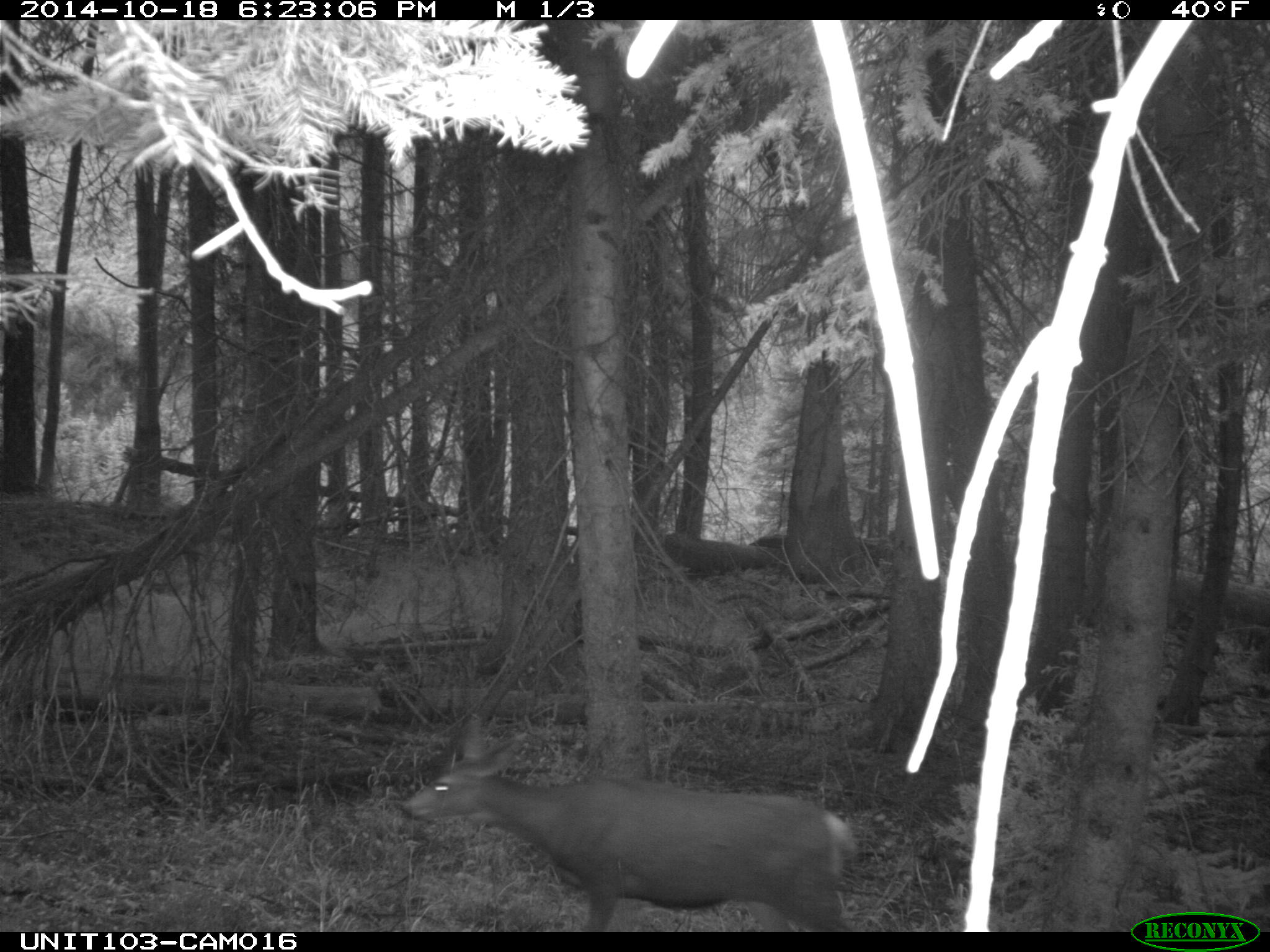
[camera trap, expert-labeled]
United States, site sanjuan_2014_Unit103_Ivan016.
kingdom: Animalia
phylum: Chordata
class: Mammalia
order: Artiodactyla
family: Cervidae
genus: Odocoileus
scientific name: Odocoileus hemionus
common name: mule deer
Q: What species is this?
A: Odocoileus hemionus (mule deer).